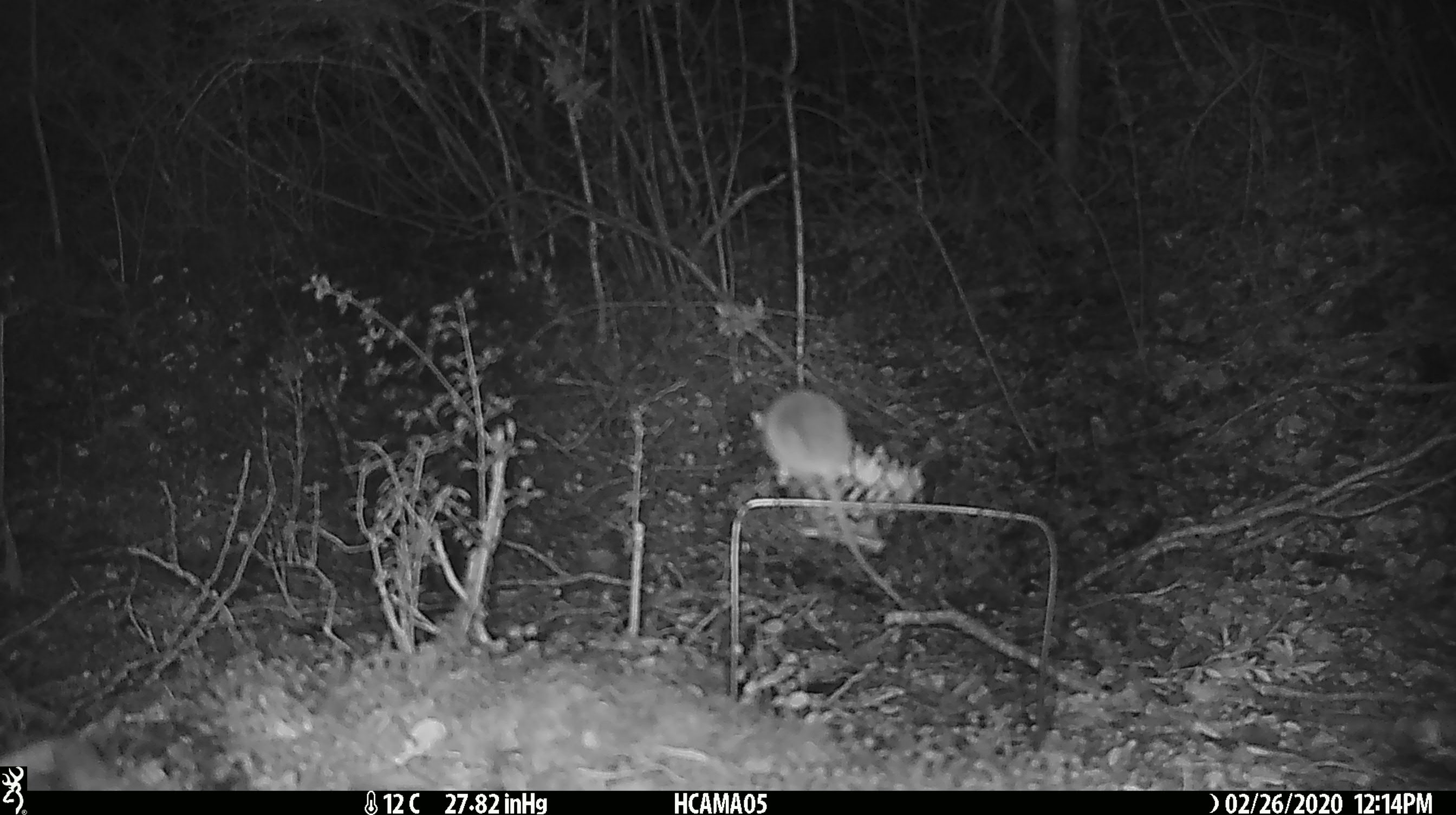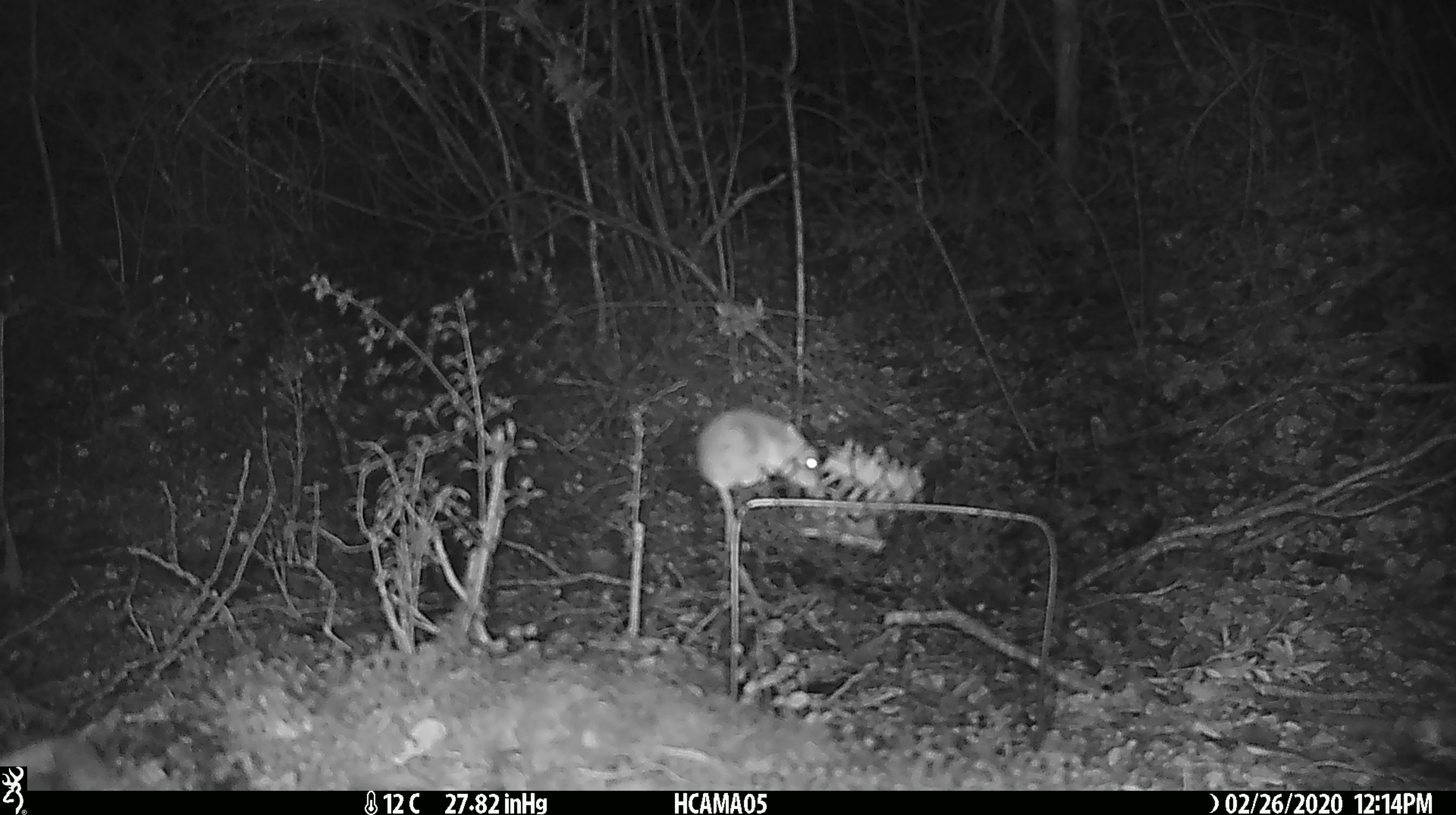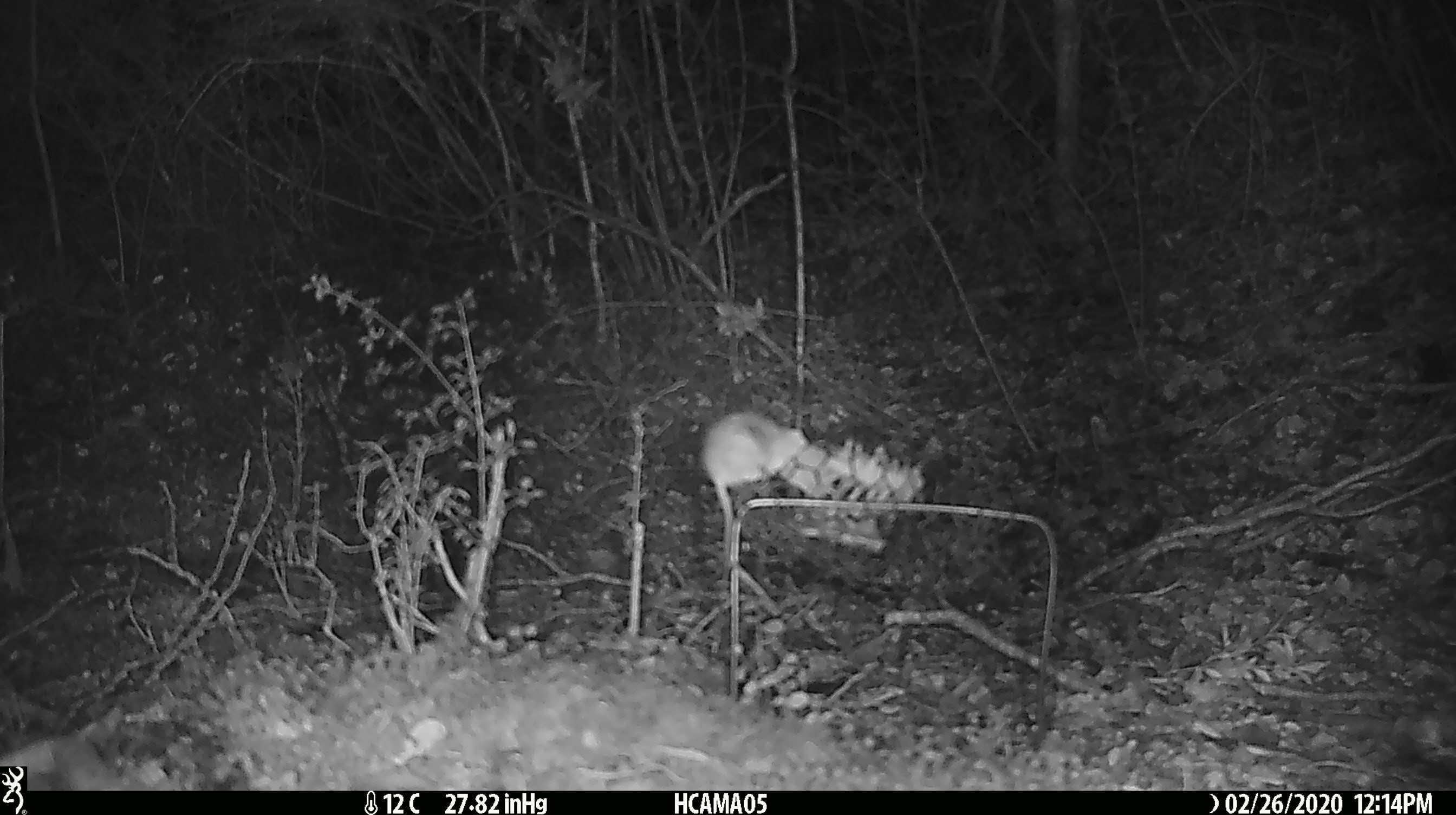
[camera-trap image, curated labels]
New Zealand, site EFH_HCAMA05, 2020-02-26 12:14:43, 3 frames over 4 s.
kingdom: Animalia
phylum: Chordata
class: Mammalia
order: Rodentia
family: Muridae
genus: Mus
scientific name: Mus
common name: mouse